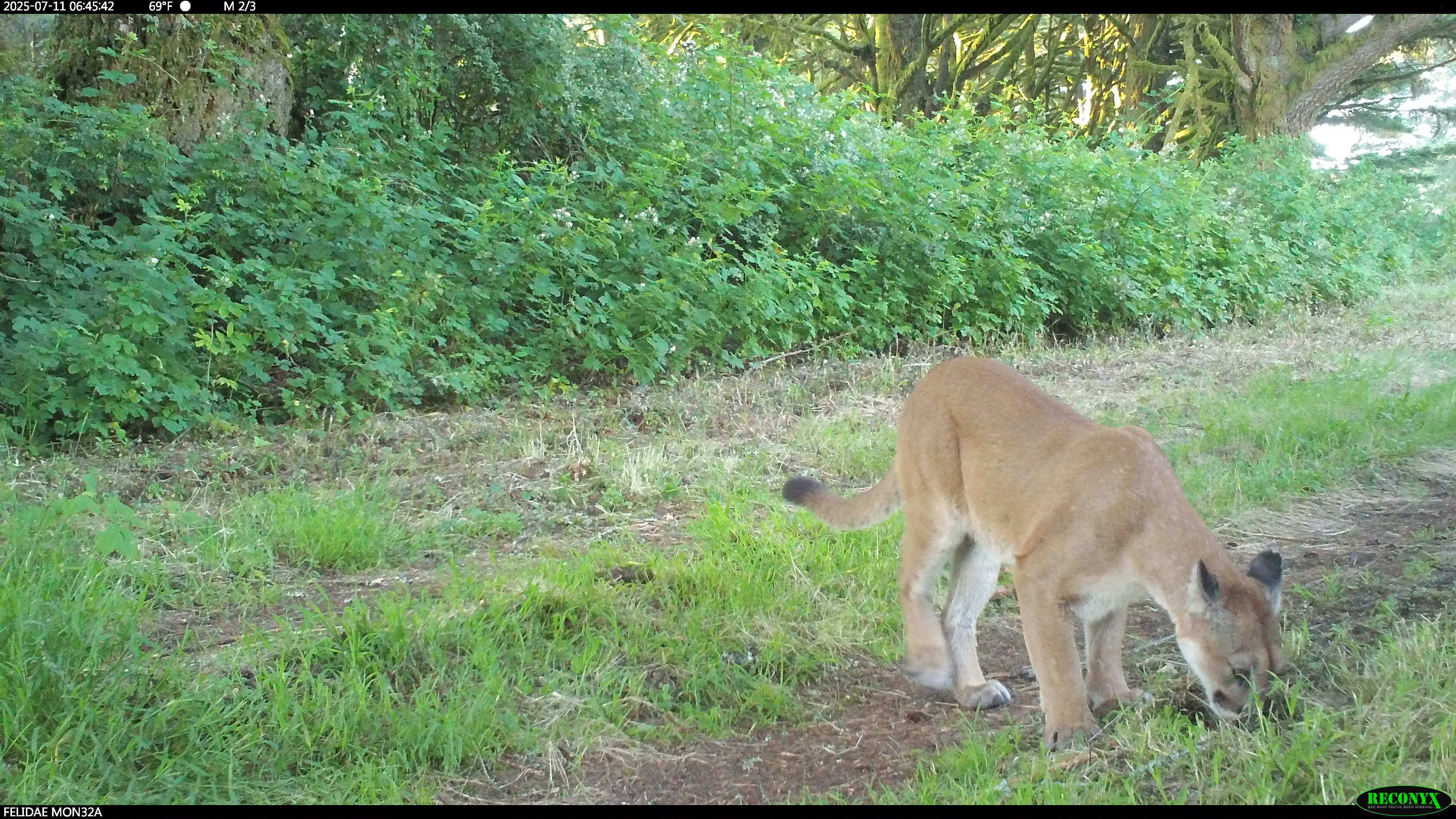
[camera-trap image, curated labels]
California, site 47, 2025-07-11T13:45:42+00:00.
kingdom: Animalia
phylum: Chordata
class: Mammalia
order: Carnivora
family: Felidae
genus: Puma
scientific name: Puma concolor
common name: puma